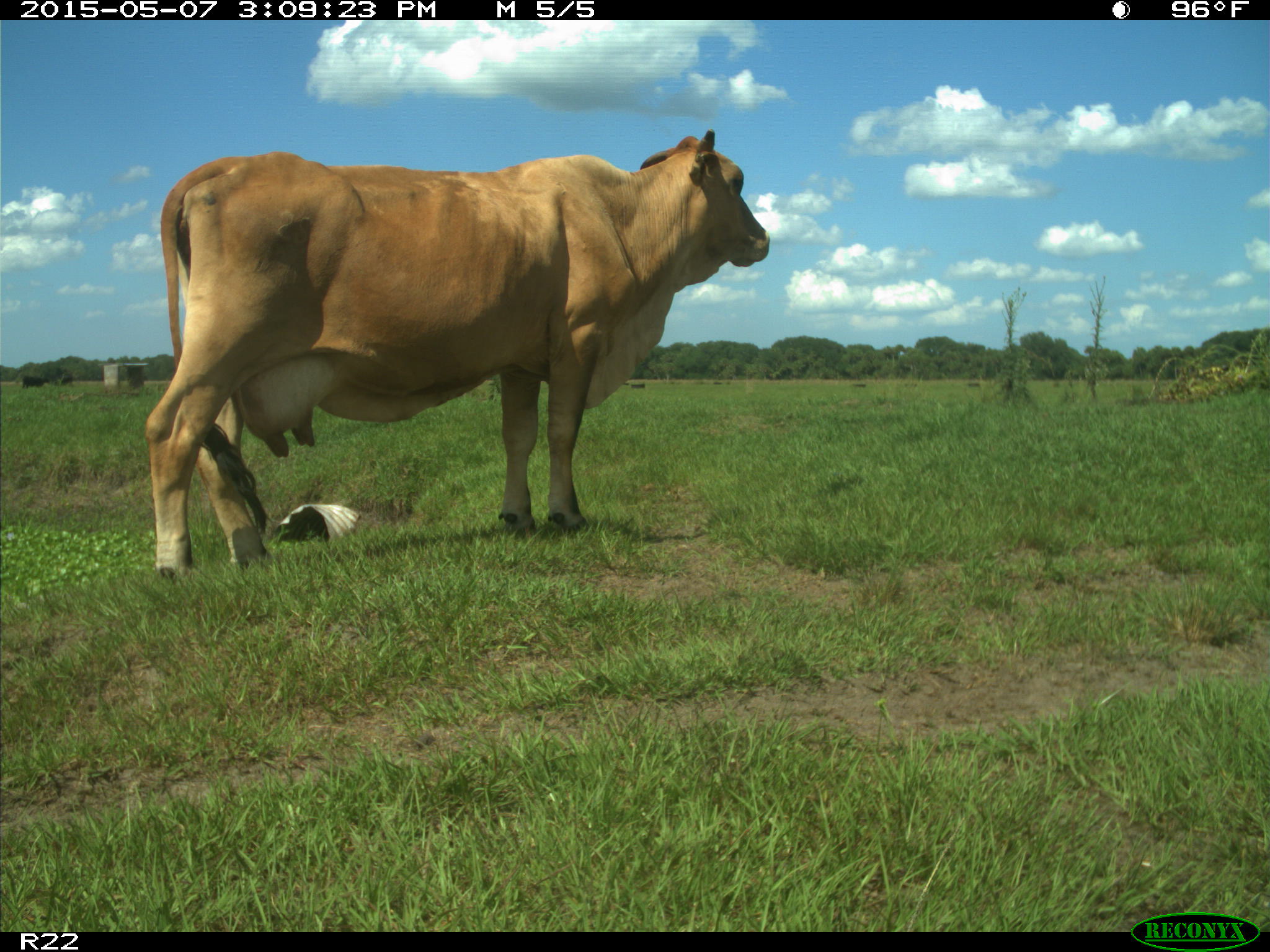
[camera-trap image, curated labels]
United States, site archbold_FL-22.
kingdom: Animalia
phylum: Chordata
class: Mammalia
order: Artiodactyla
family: Bovidae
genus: Bos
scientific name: Bos taurus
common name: domestic cow